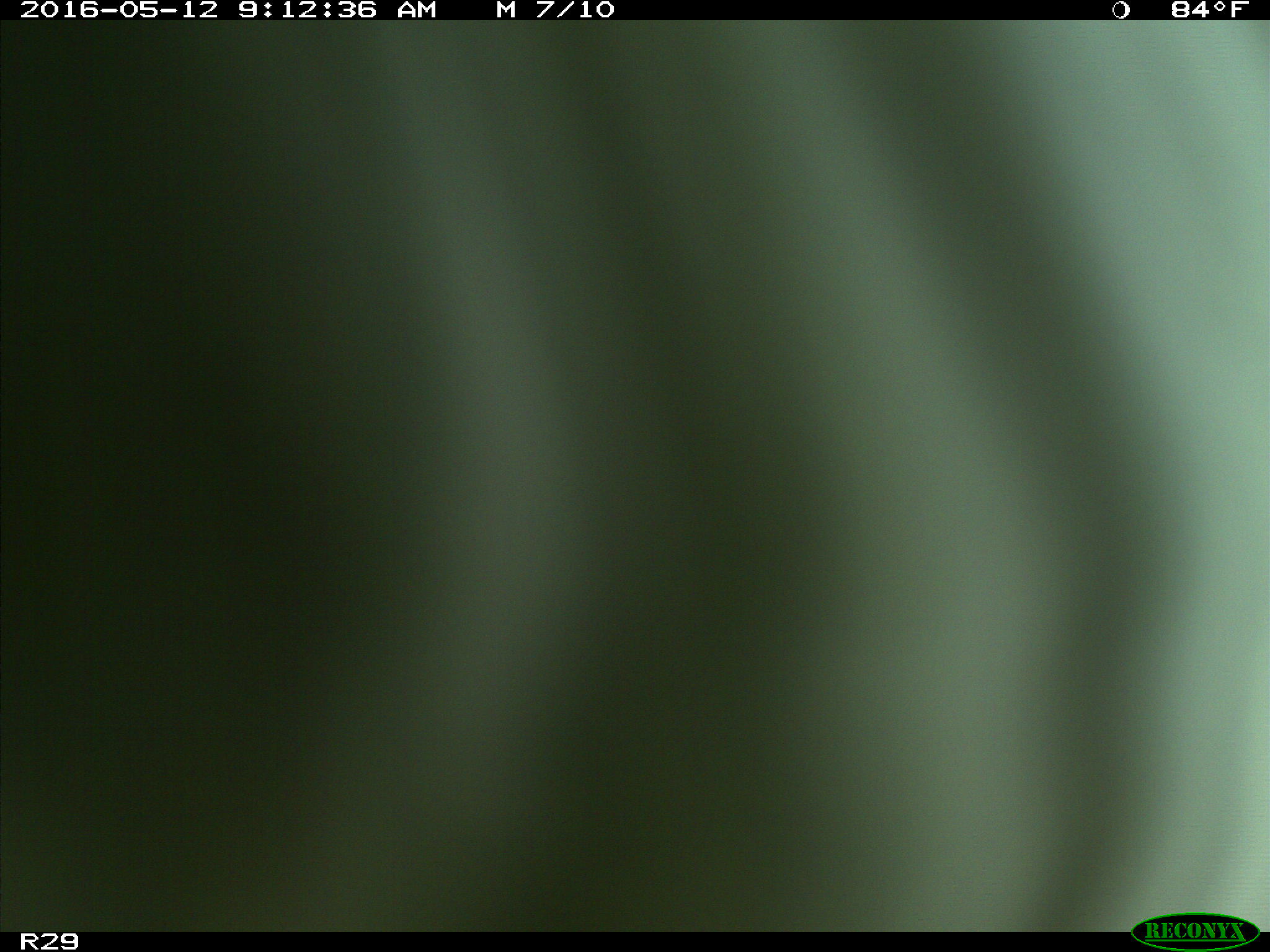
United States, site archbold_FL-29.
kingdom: Animalia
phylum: Chordata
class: Mammalia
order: Artiodactyla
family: Bovidae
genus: Bos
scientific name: Bos taurus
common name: domestic cow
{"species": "Bos taurus (domestic cow)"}